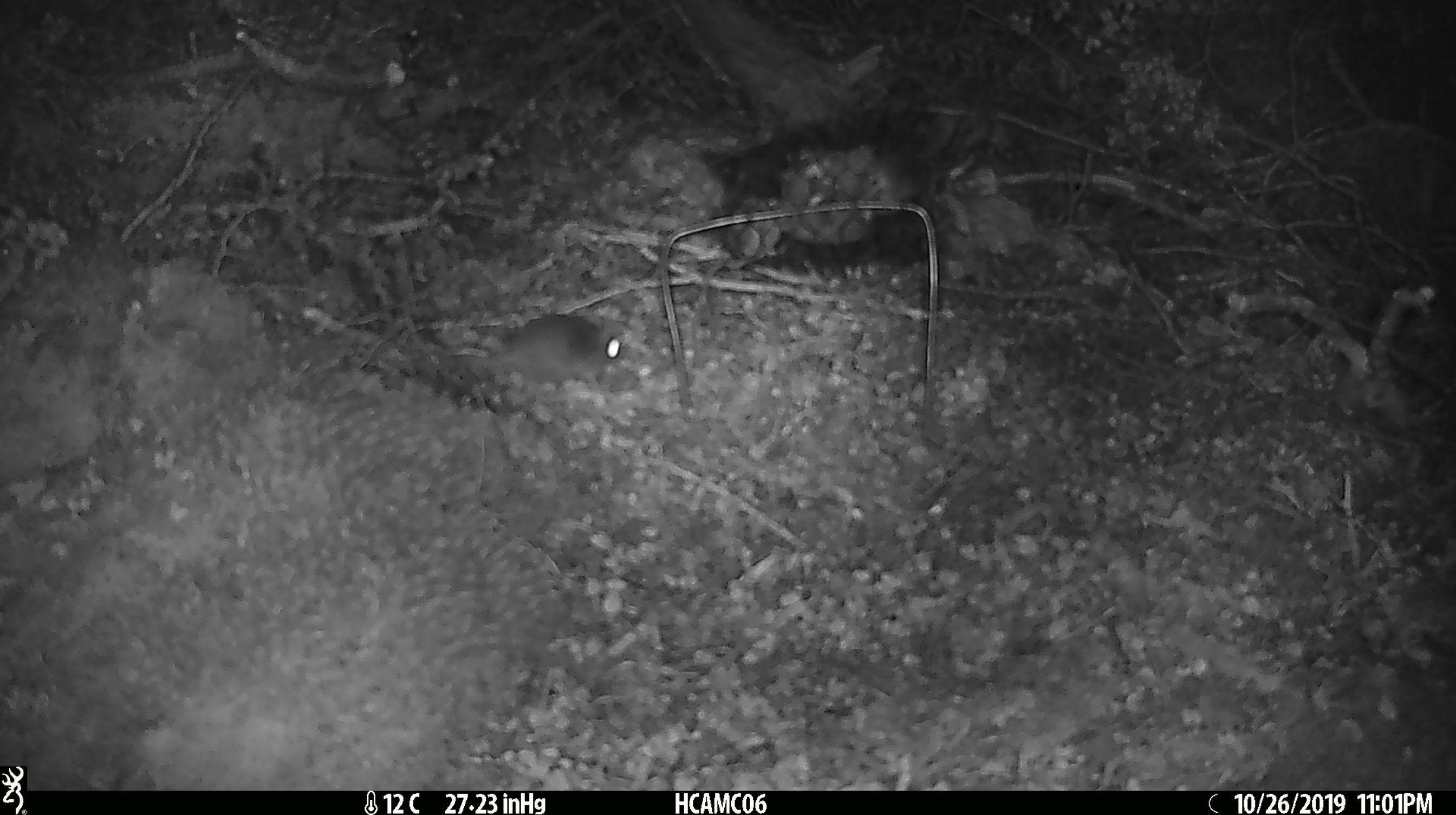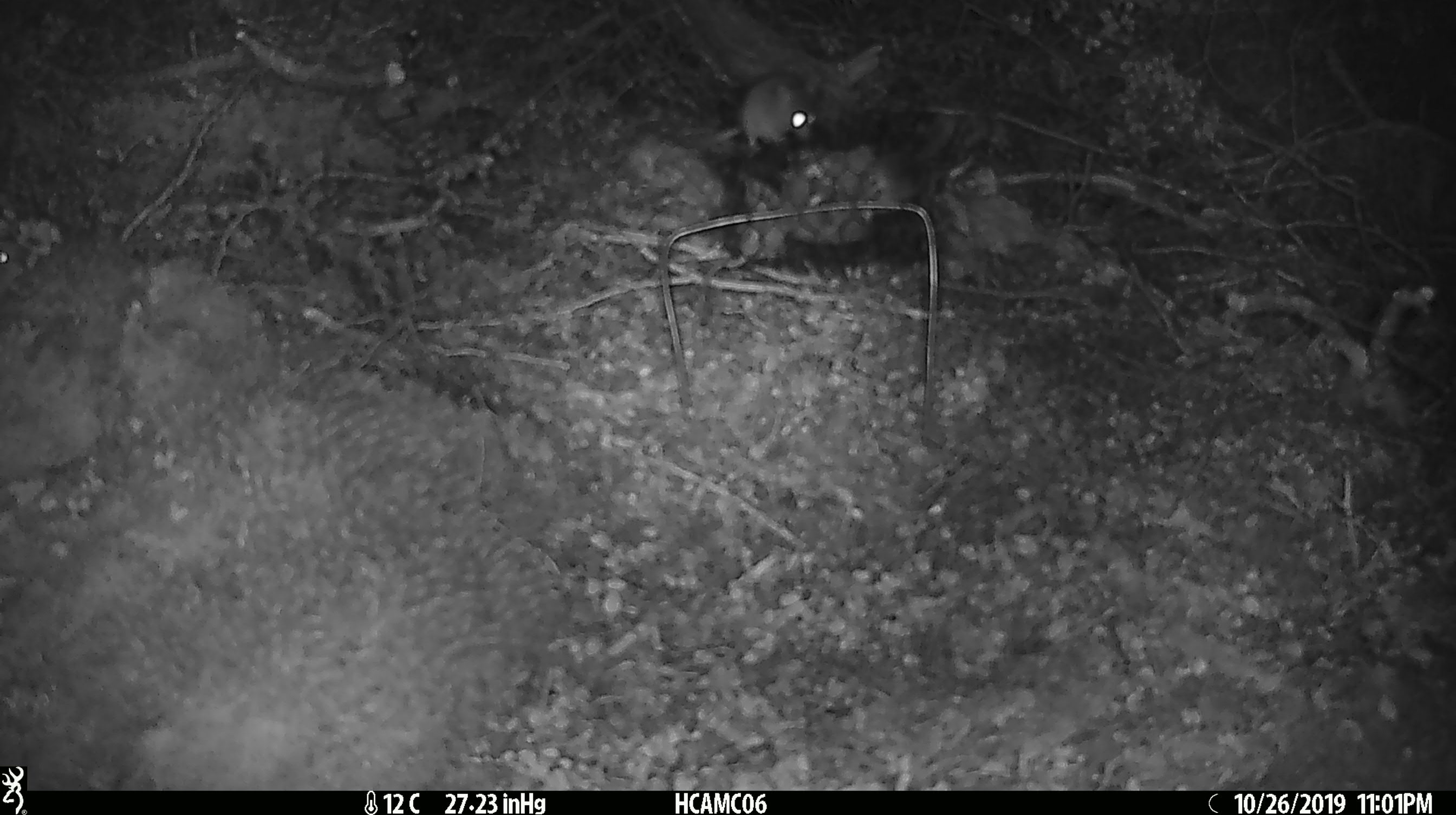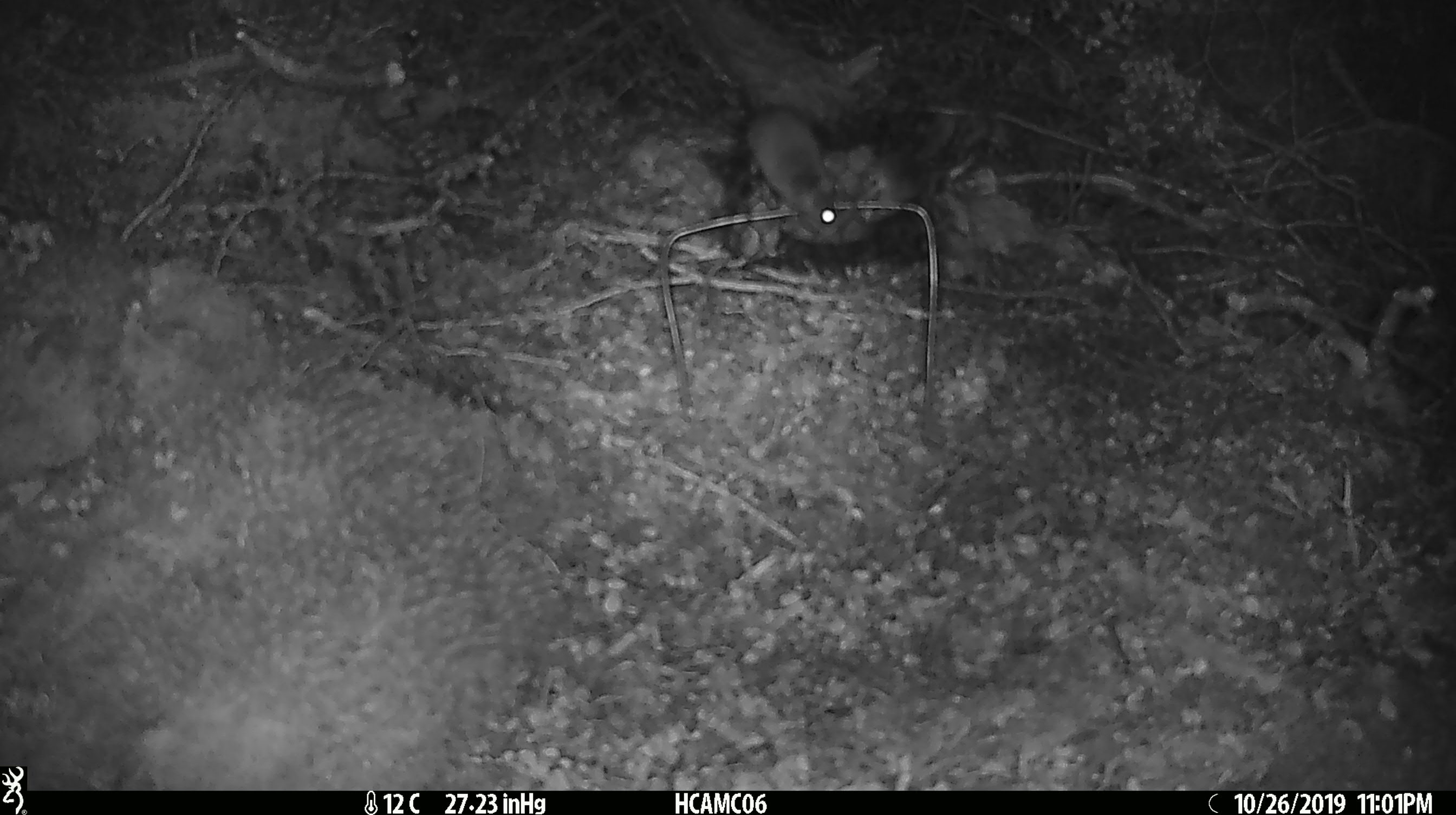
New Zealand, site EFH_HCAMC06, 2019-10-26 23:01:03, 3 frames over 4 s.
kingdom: Animalia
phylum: Chordata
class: Mammalia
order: Rodentia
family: Muridae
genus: Mus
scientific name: Mus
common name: mouse